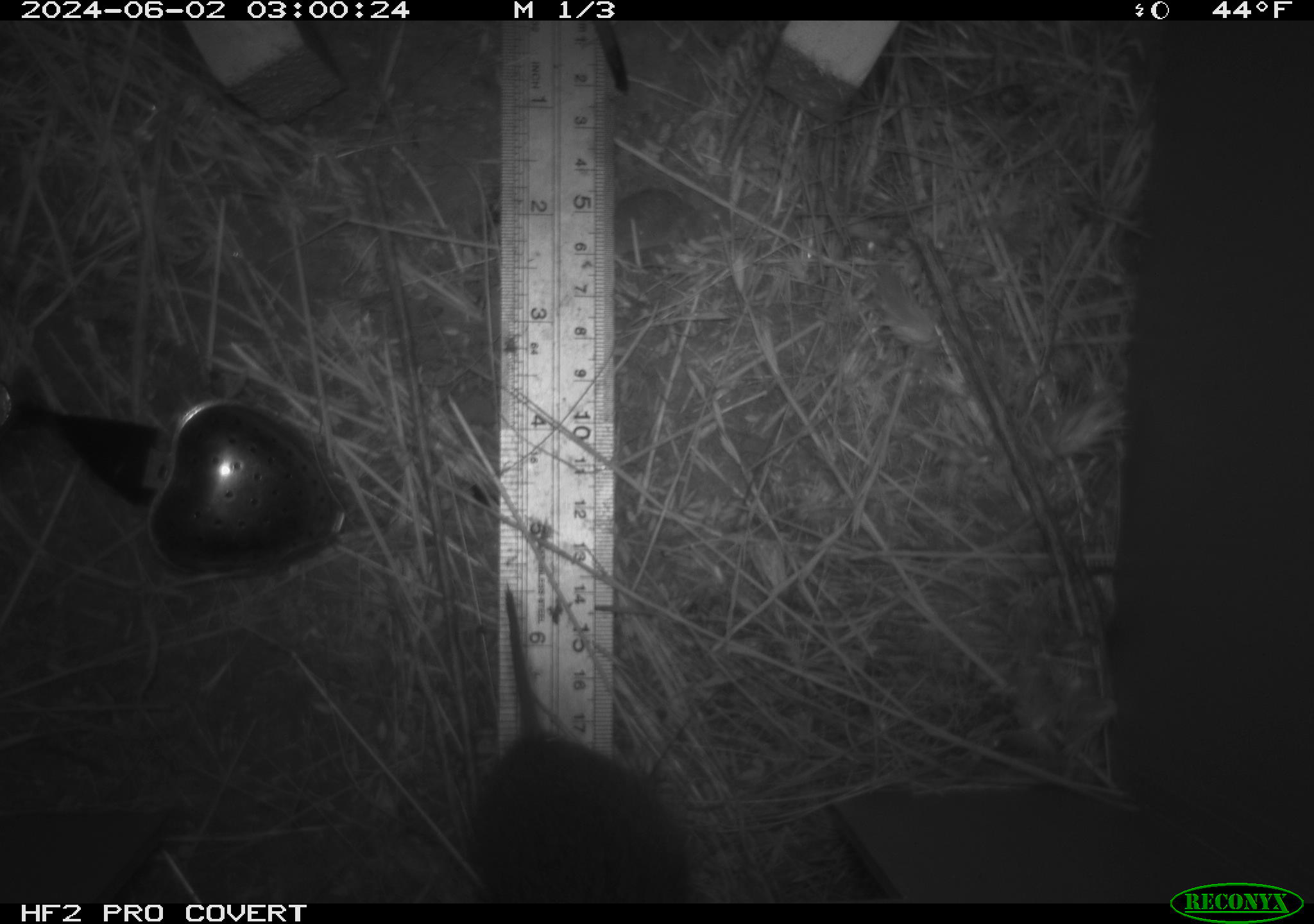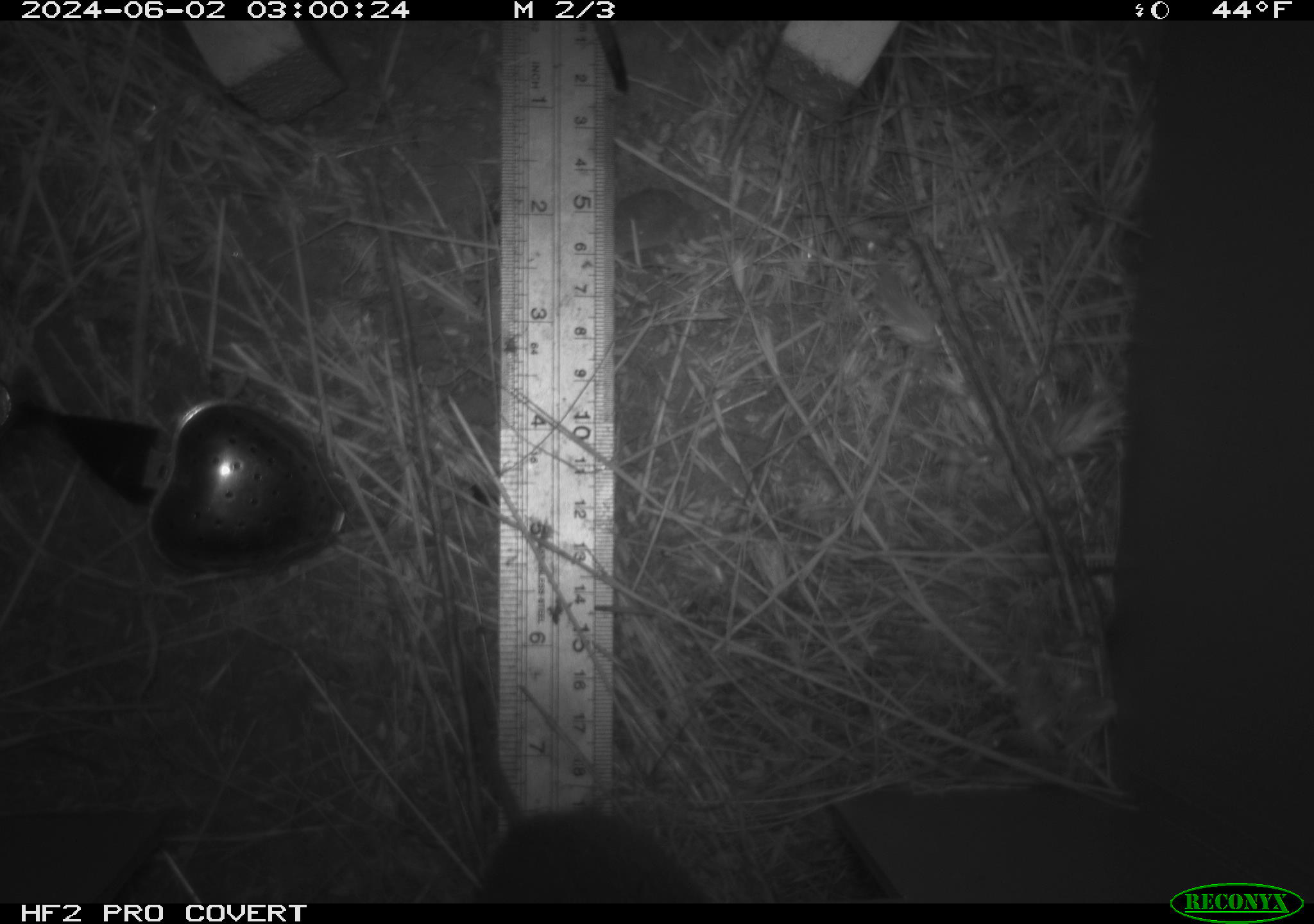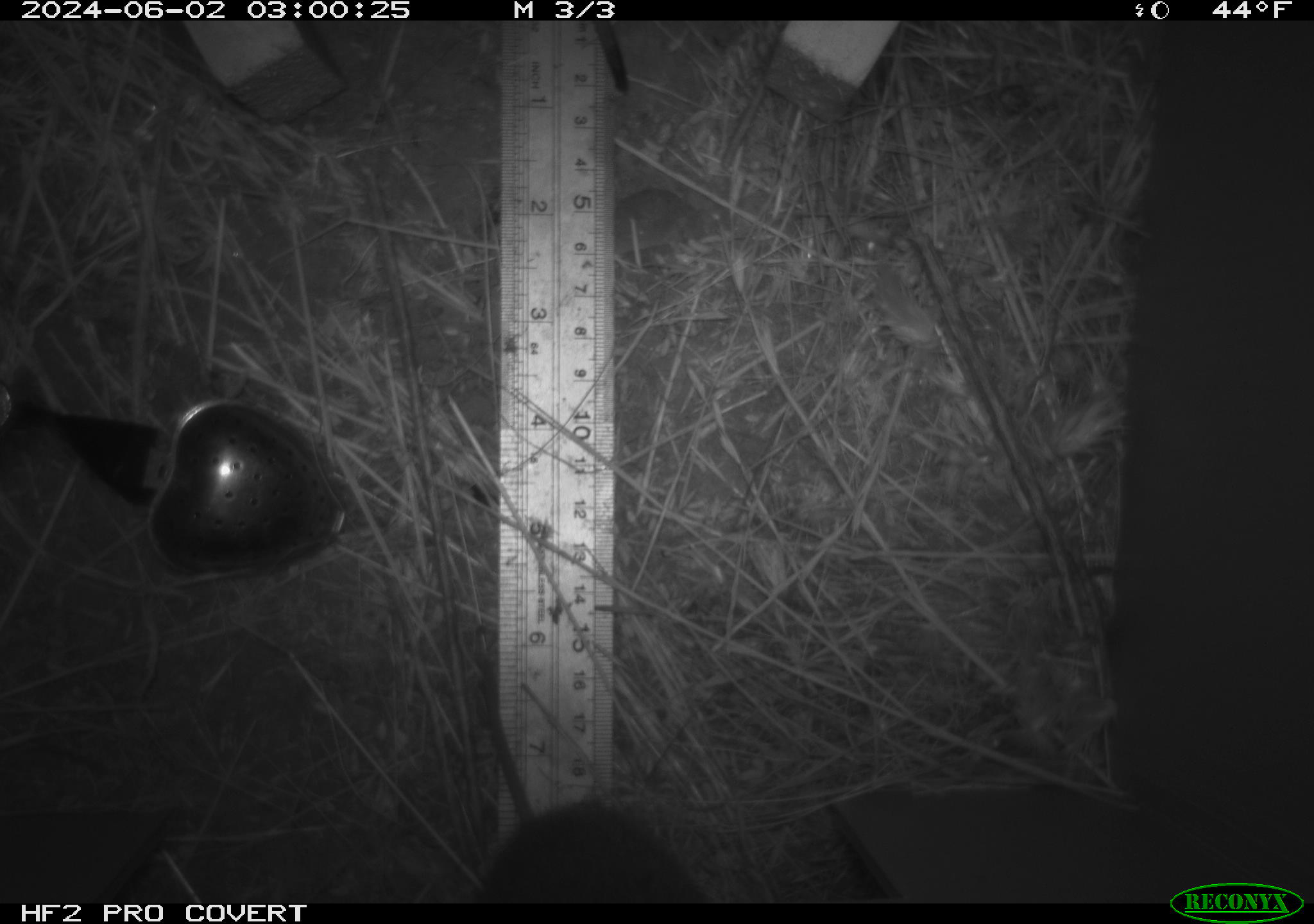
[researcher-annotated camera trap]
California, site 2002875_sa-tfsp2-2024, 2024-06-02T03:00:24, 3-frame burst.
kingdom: Animalia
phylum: Chordata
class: Mammalia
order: Rodentia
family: Cricetidae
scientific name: Arvicolinae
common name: voles, lemmings, and muskrats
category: arvicolinae subfamily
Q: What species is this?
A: Arvicolinae subfamily (voles, lemmings, and muskrats) (Arvicolinae).